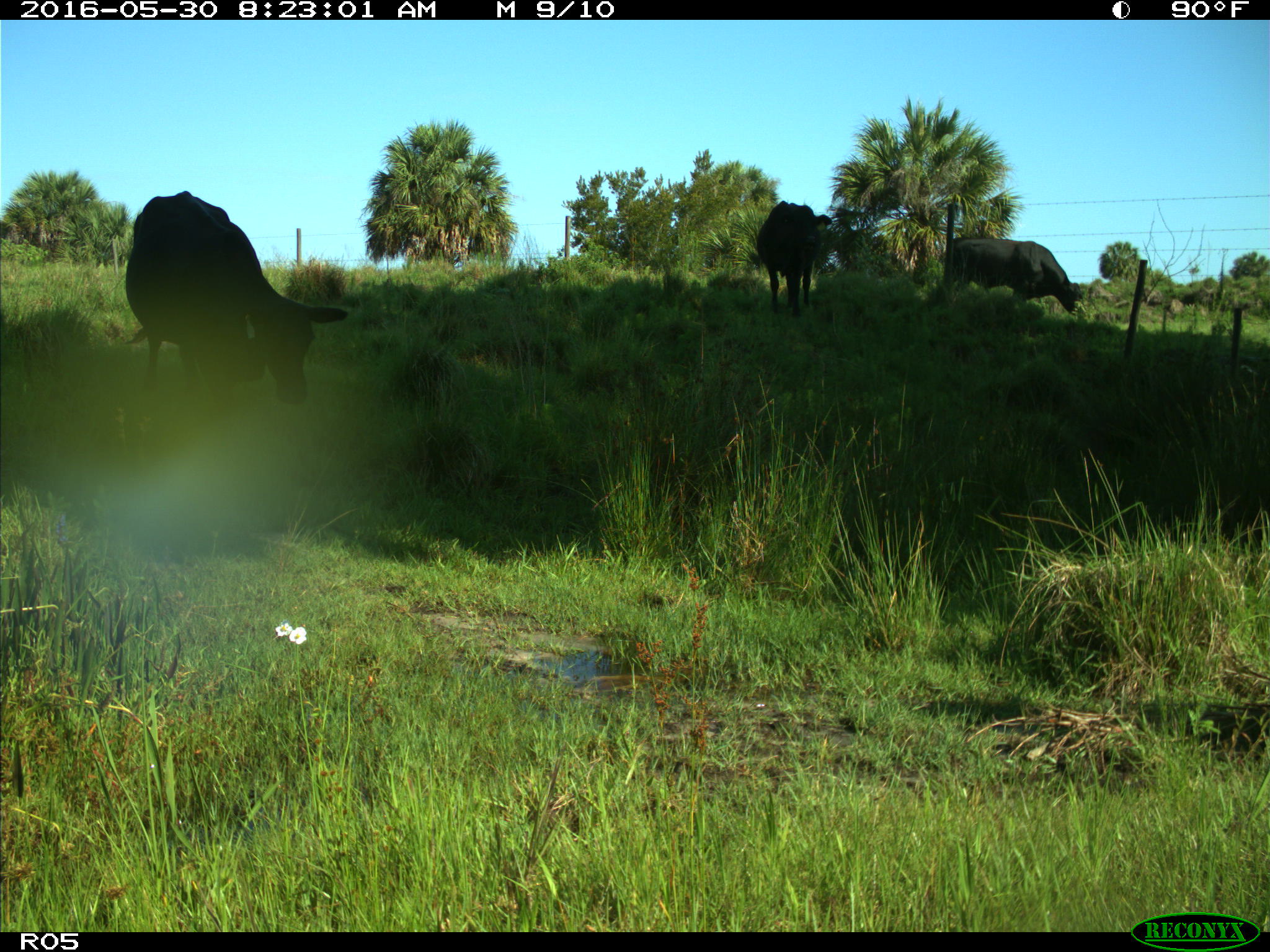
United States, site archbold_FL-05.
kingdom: Animalia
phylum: Chordata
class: Mammalia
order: Artiodactyla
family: Bovidae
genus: Bos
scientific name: Bos taurus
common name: domestic cow